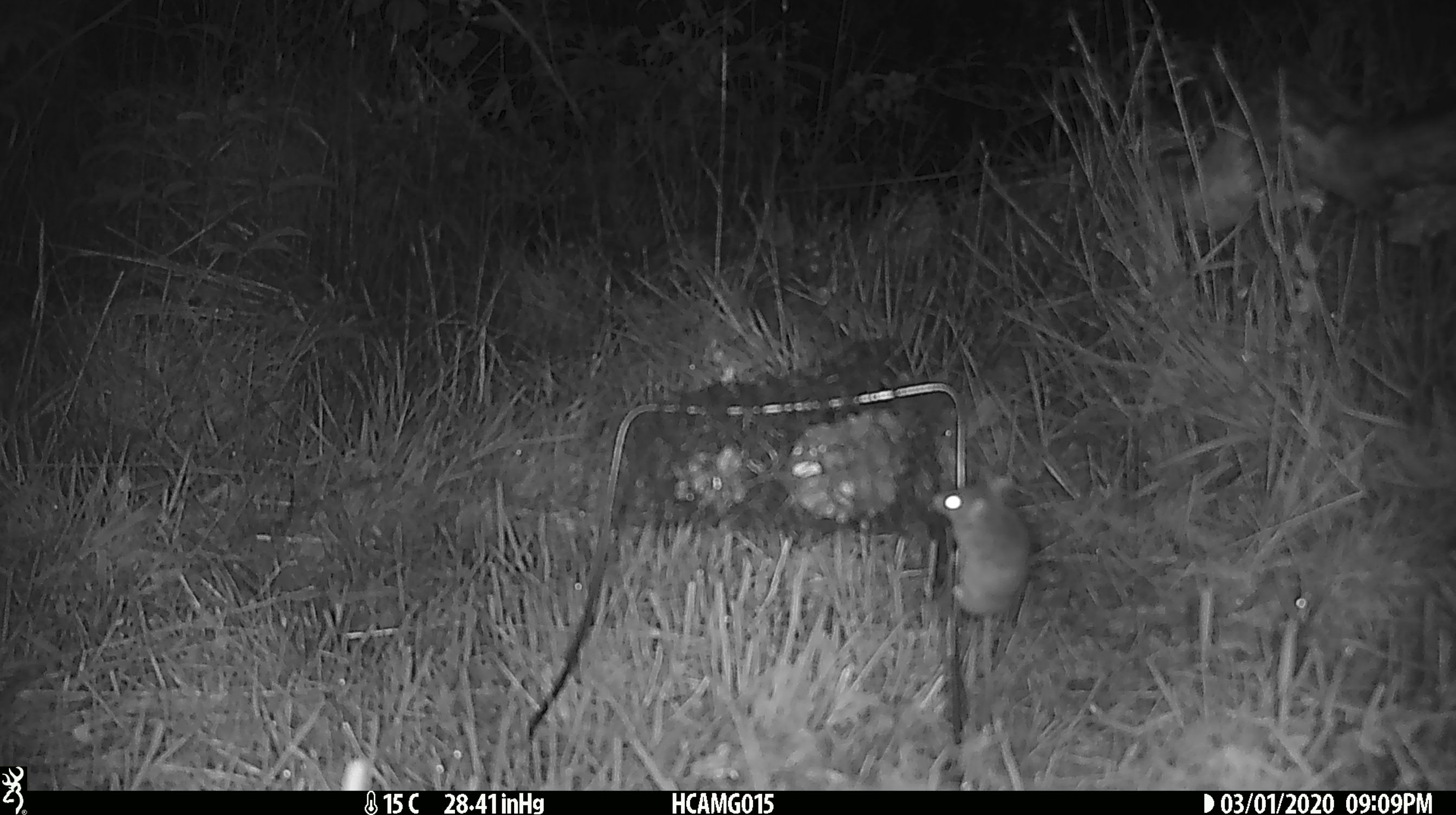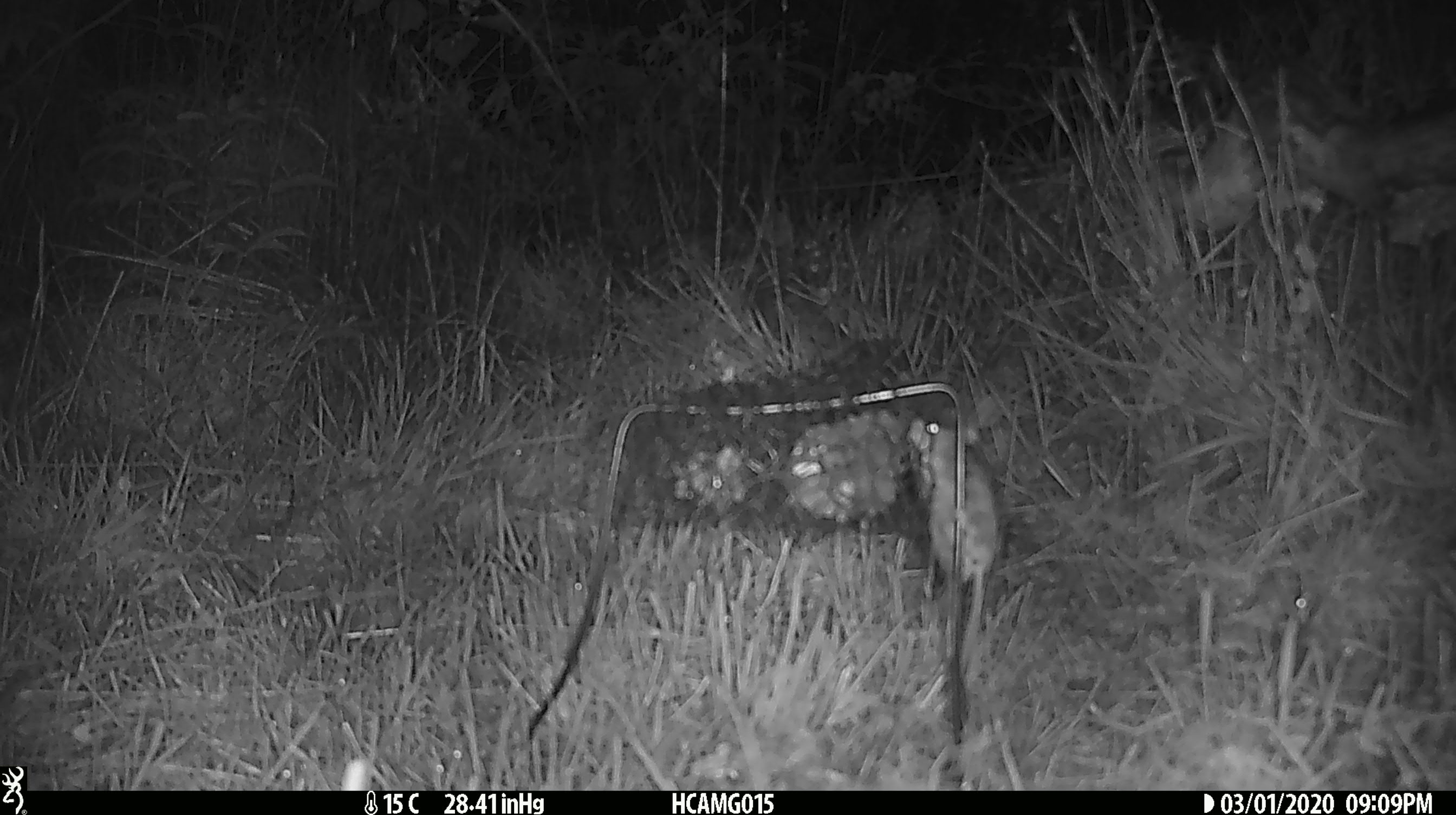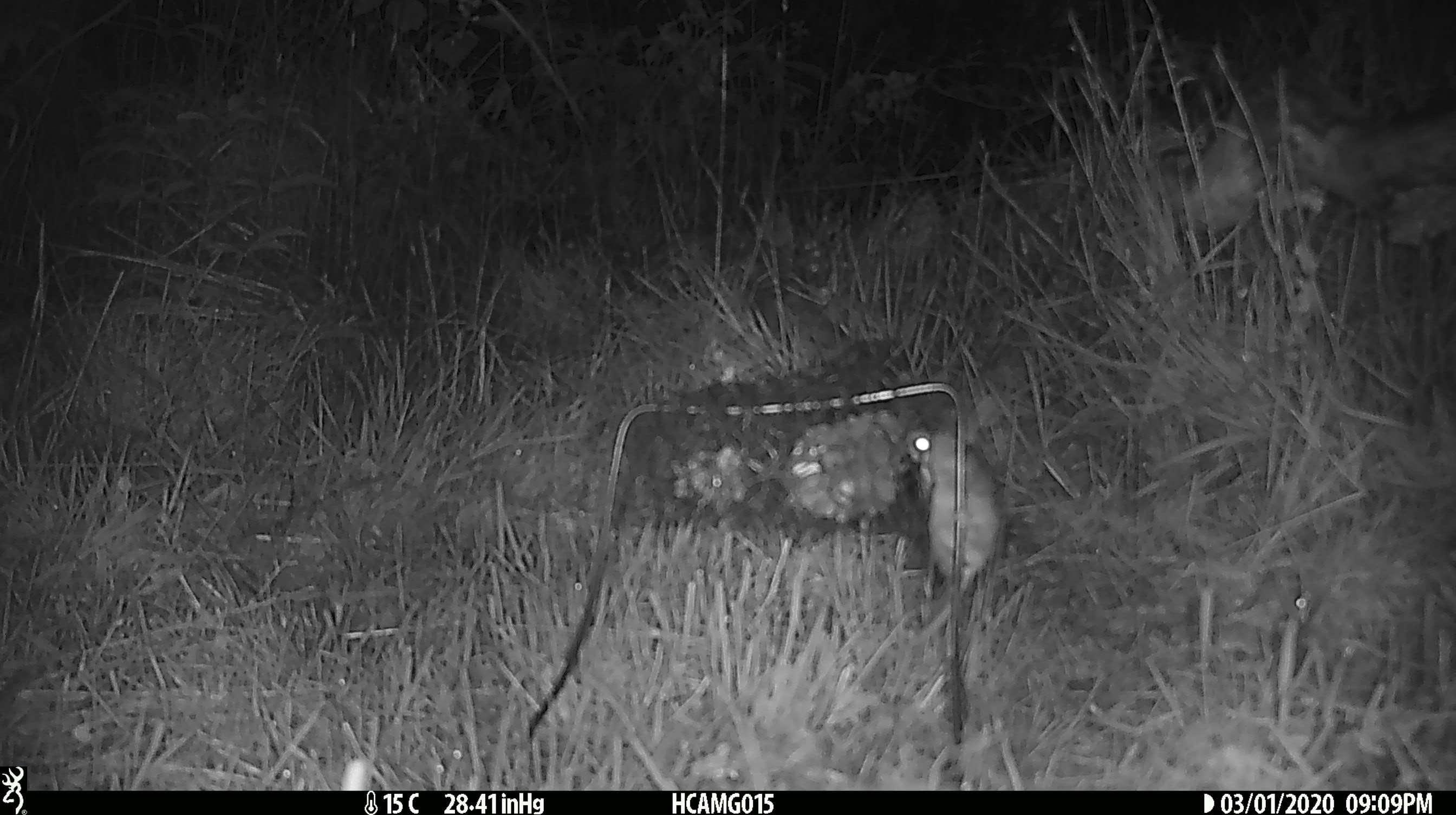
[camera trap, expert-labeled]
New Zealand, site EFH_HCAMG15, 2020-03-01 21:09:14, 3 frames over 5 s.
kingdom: Animalia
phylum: Chordata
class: Mammalia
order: Rodentia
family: Muridae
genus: Mus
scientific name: Mus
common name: mouse